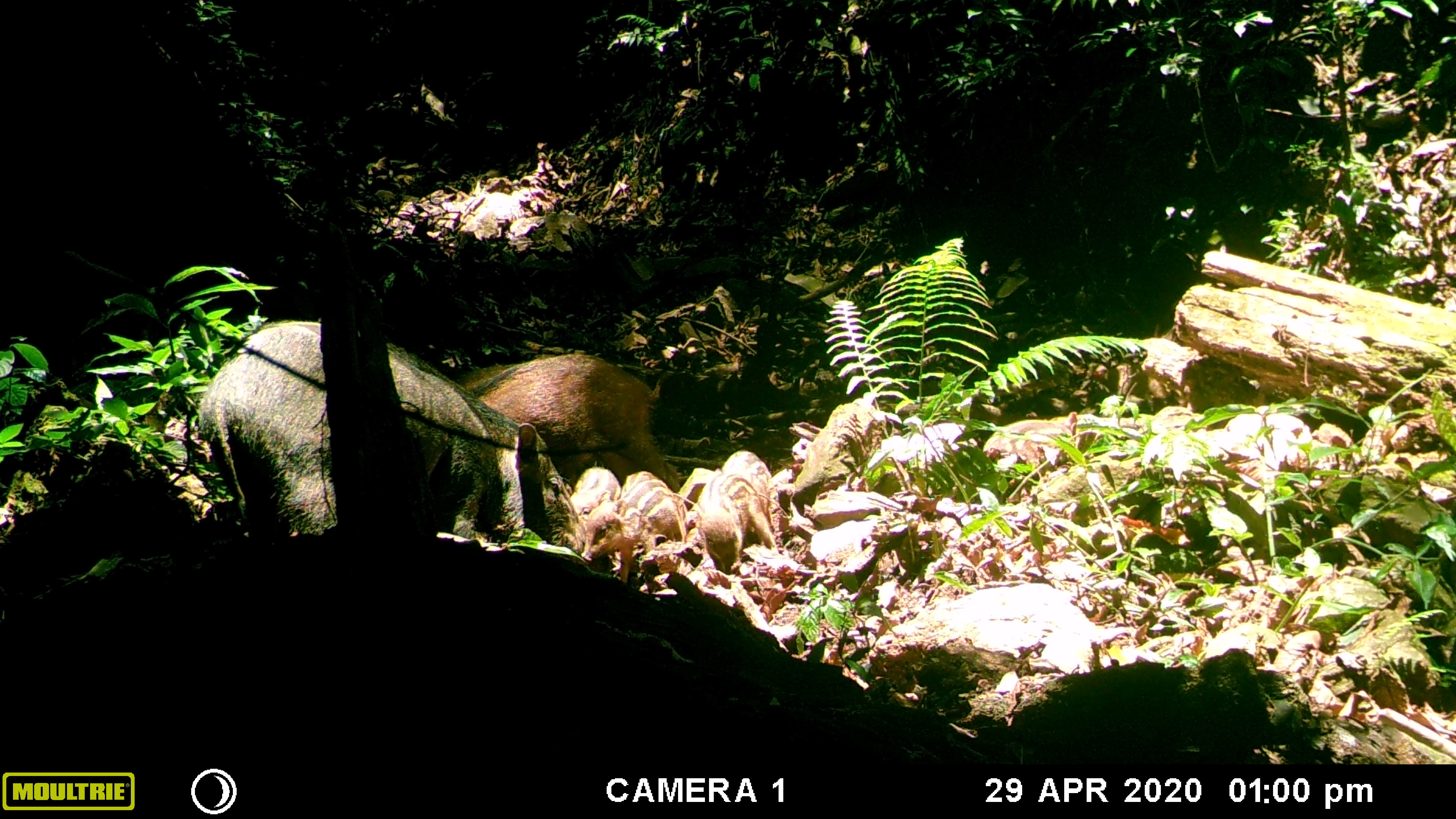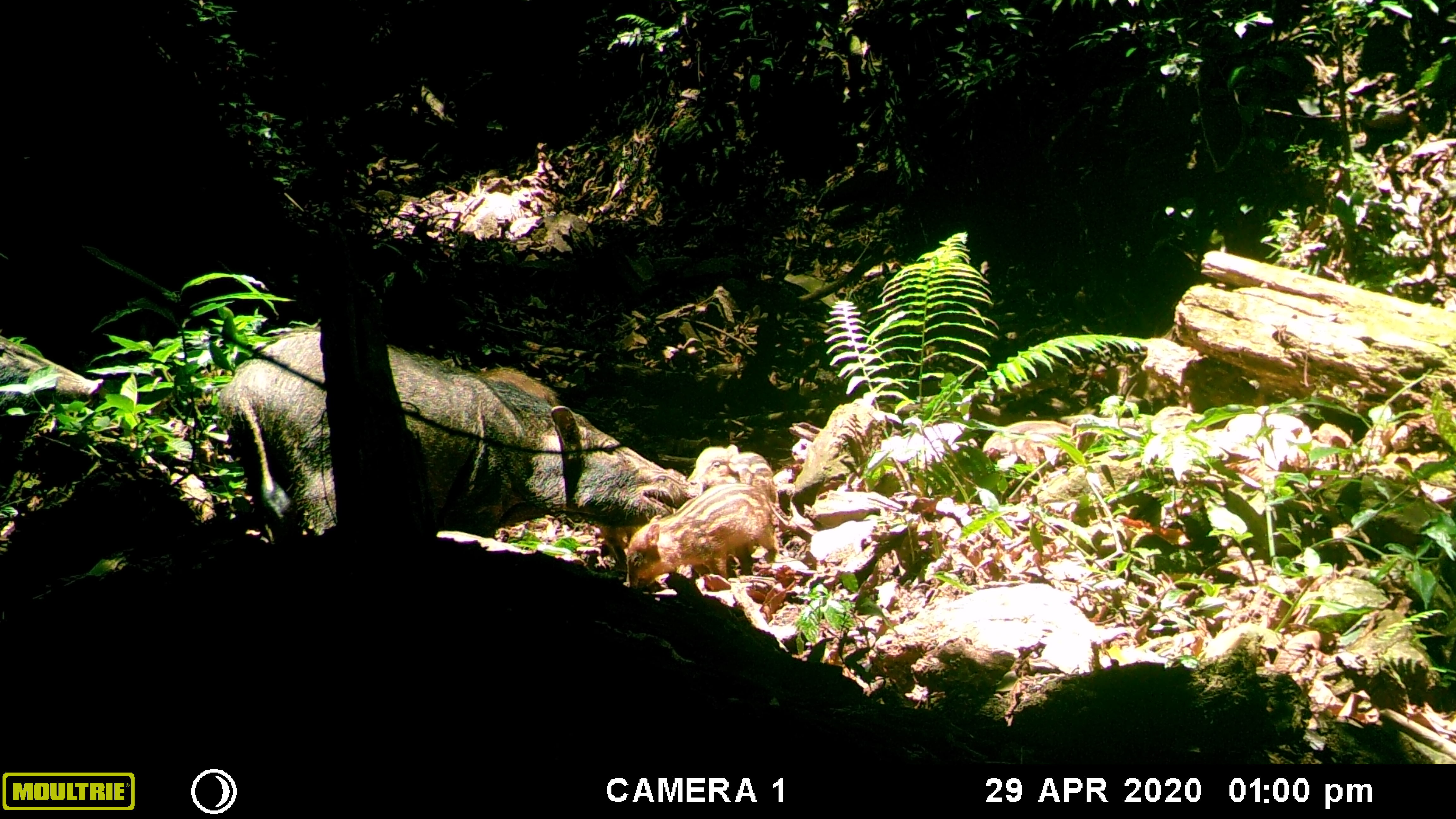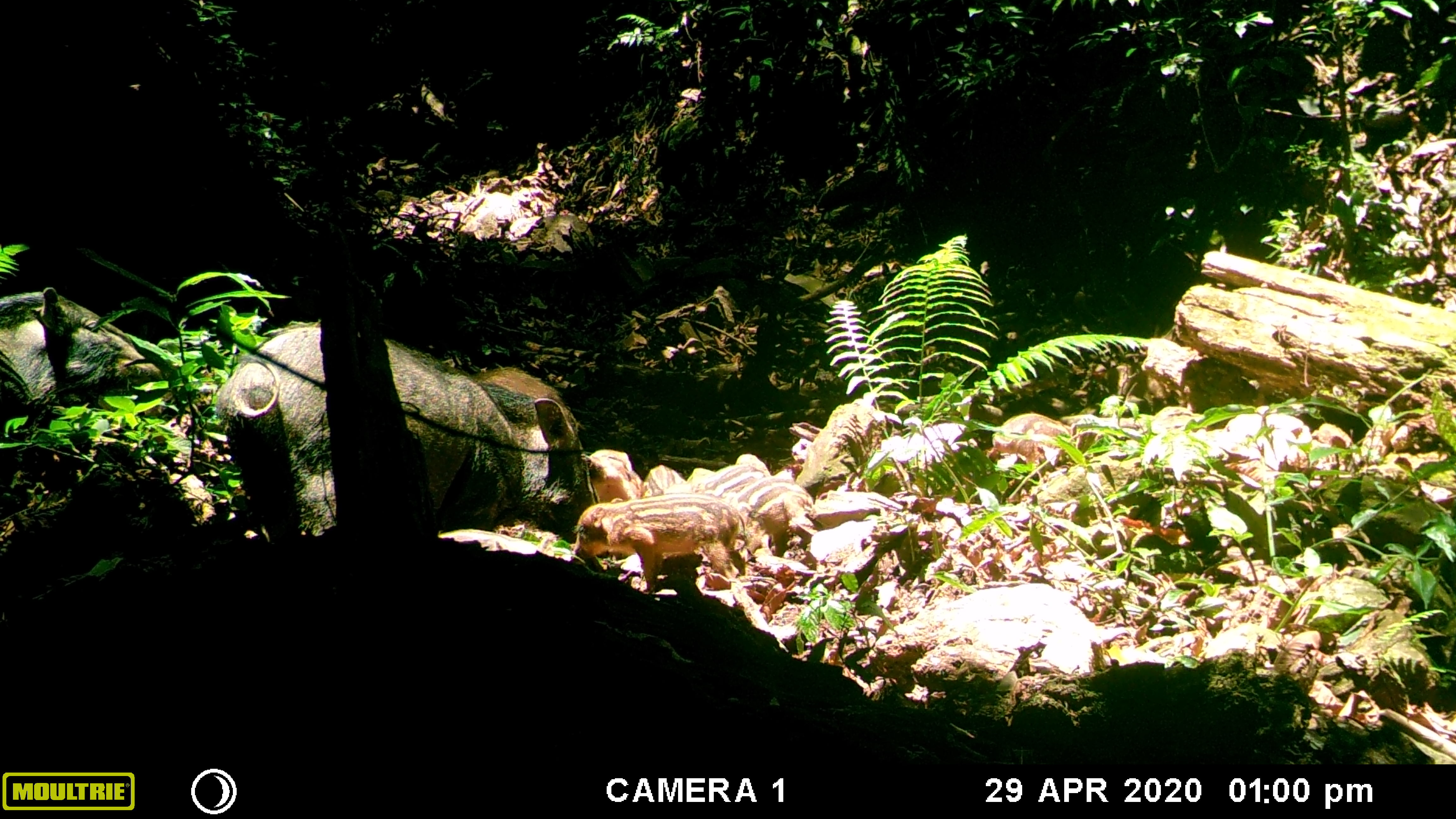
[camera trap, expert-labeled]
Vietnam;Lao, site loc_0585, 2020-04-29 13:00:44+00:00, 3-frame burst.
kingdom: Animalia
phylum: Chordata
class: Mammalia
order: Artiodactyla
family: Suidae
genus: Sus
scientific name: Sus scrofa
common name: eurasian wild pig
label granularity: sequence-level